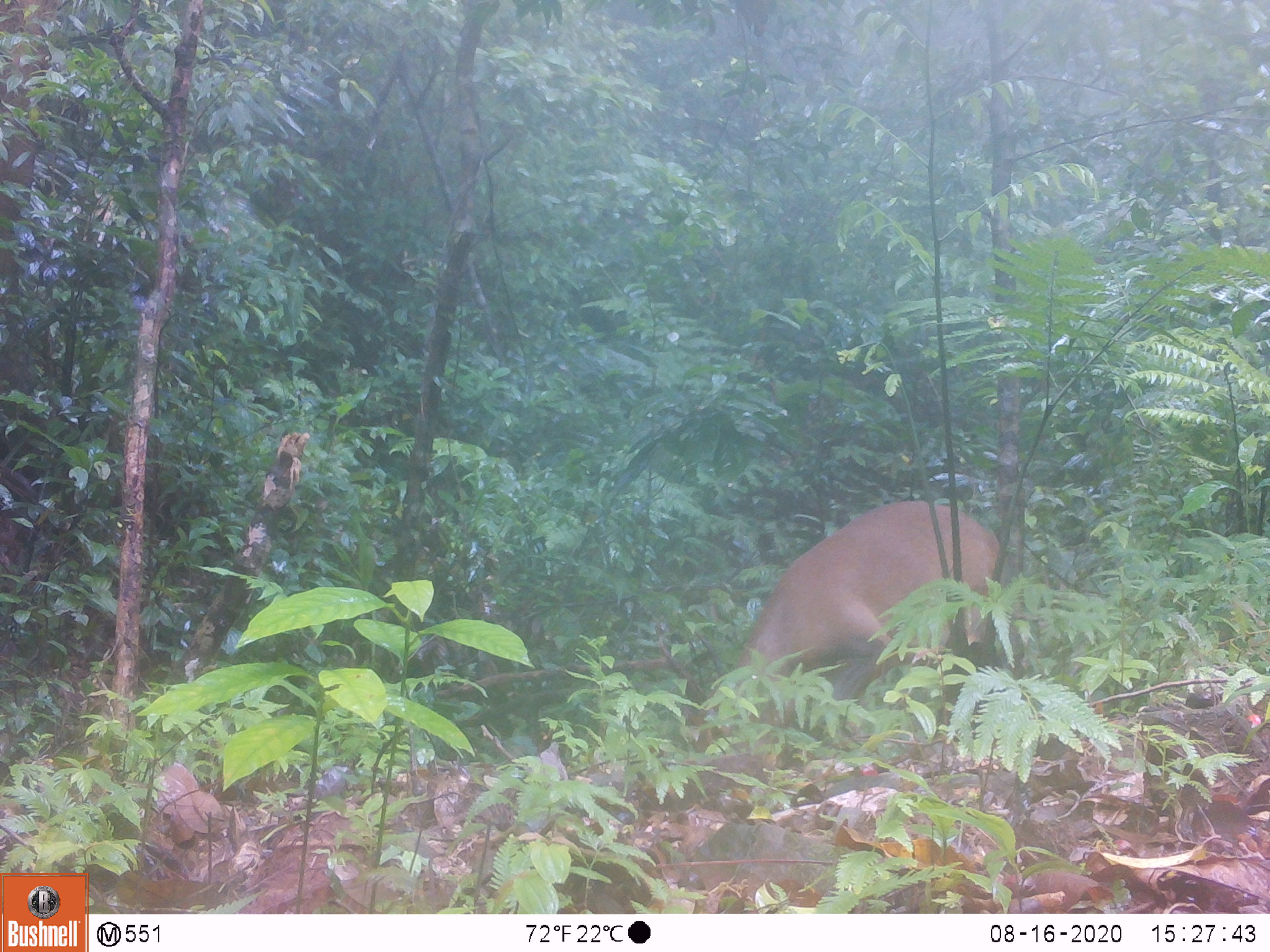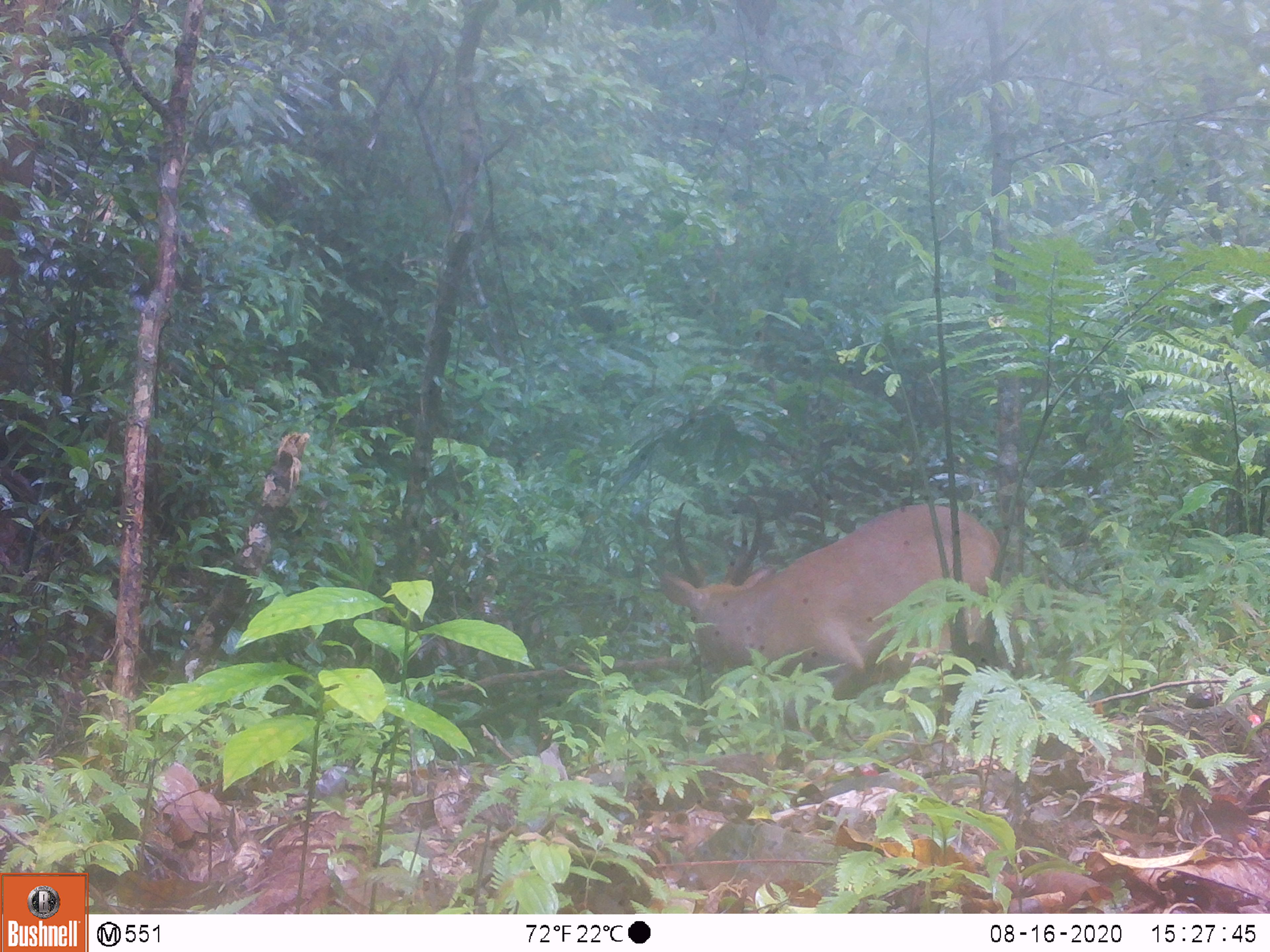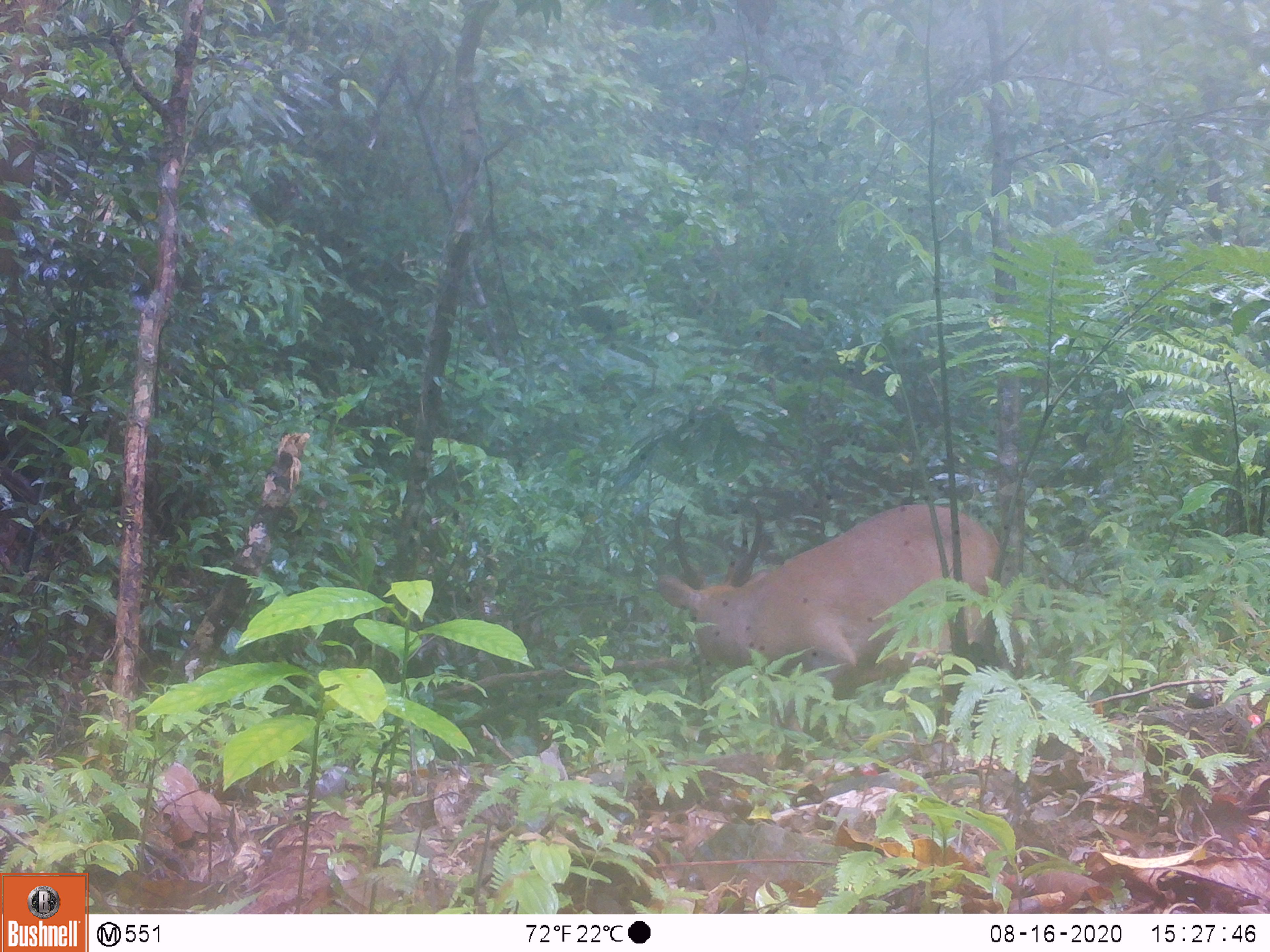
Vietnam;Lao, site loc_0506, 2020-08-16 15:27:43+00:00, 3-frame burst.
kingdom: Animalia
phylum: Chordata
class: Mammalia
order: Artiodactyla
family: Cervidae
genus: Muntiacus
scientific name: Muntiacus vuquangensis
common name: large-antlered muntjac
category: large antlered muntjac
Large antlered muntjac (large-antlered muntjac) (Muntiacus vuquangensis). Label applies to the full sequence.